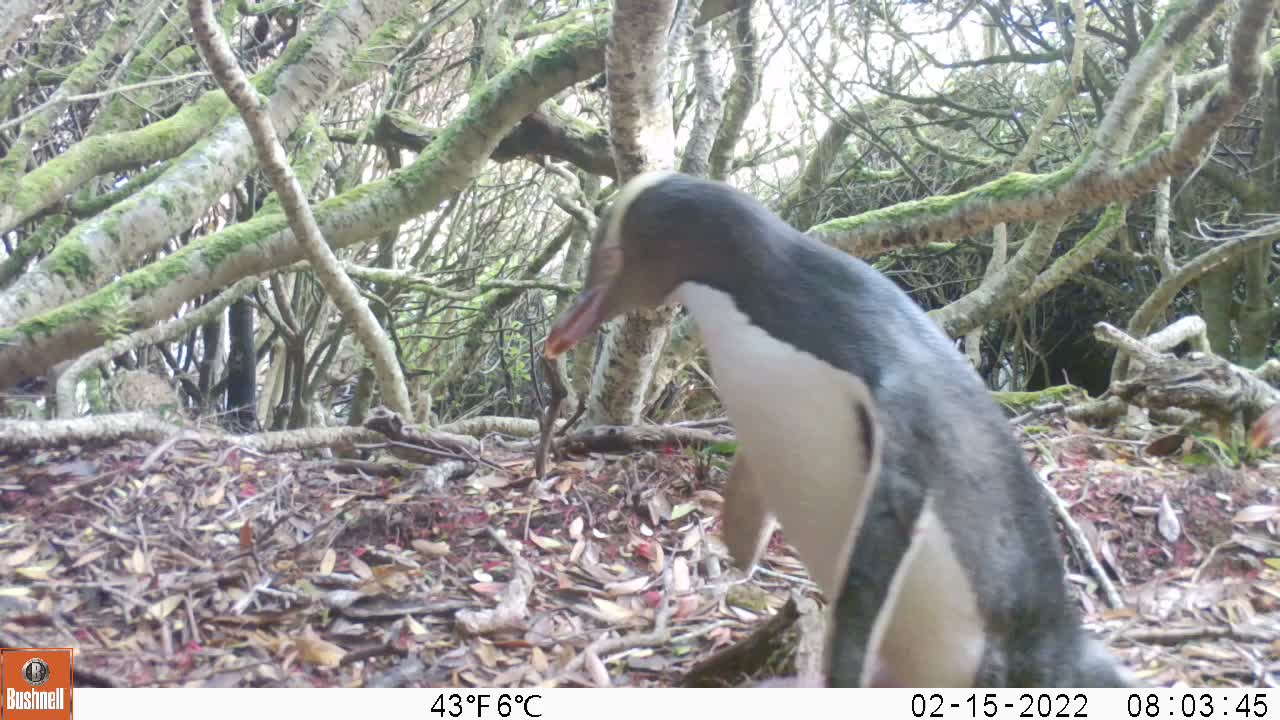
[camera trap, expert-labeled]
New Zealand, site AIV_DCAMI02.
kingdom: Animalia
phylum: Chordata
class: Aves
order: Sphenisciformes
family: Spheniscidae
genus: Megadyptes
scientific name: Megadyptes antipodes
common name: yellow-eyed penguin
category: yellow eyed penguin